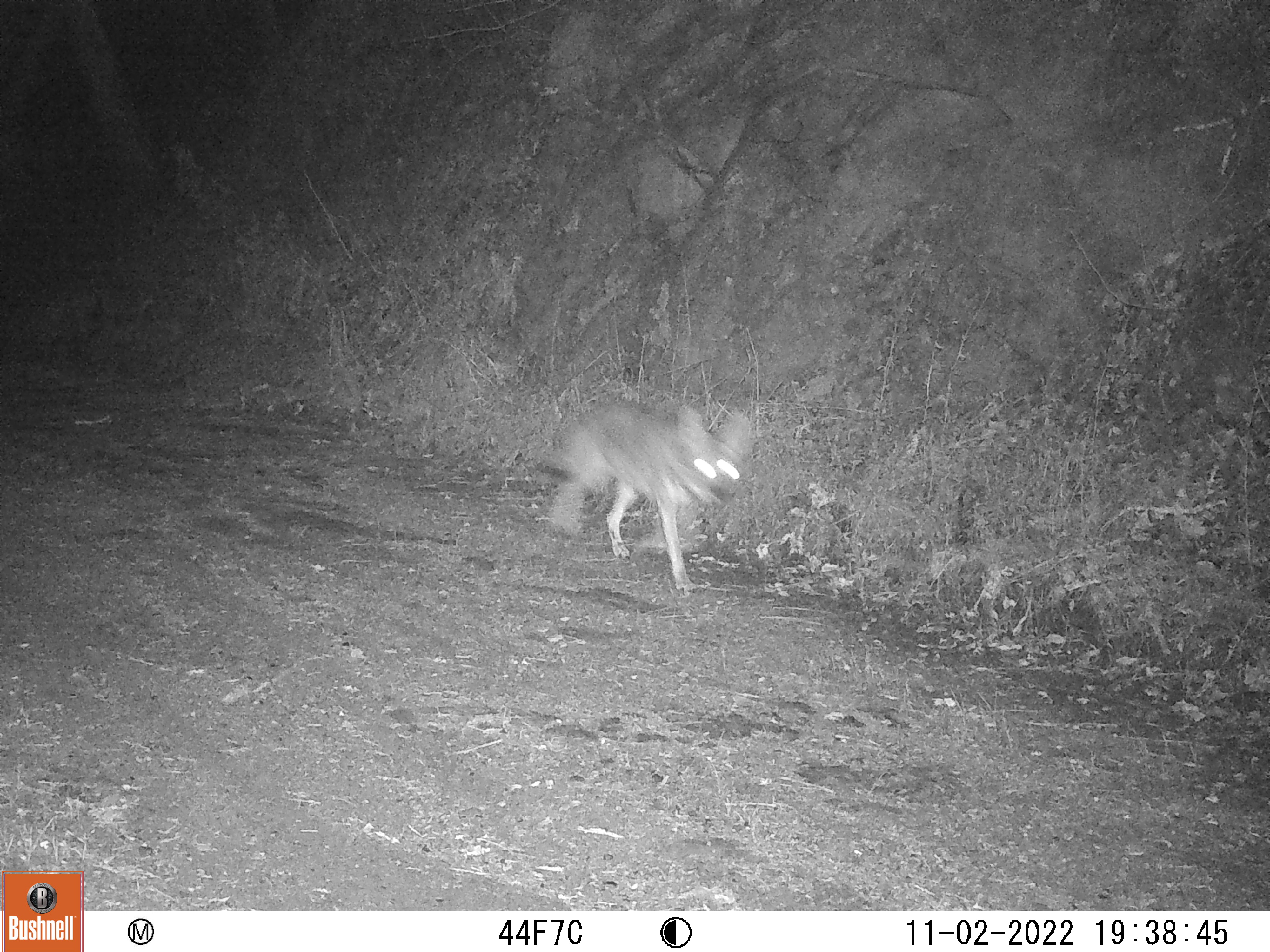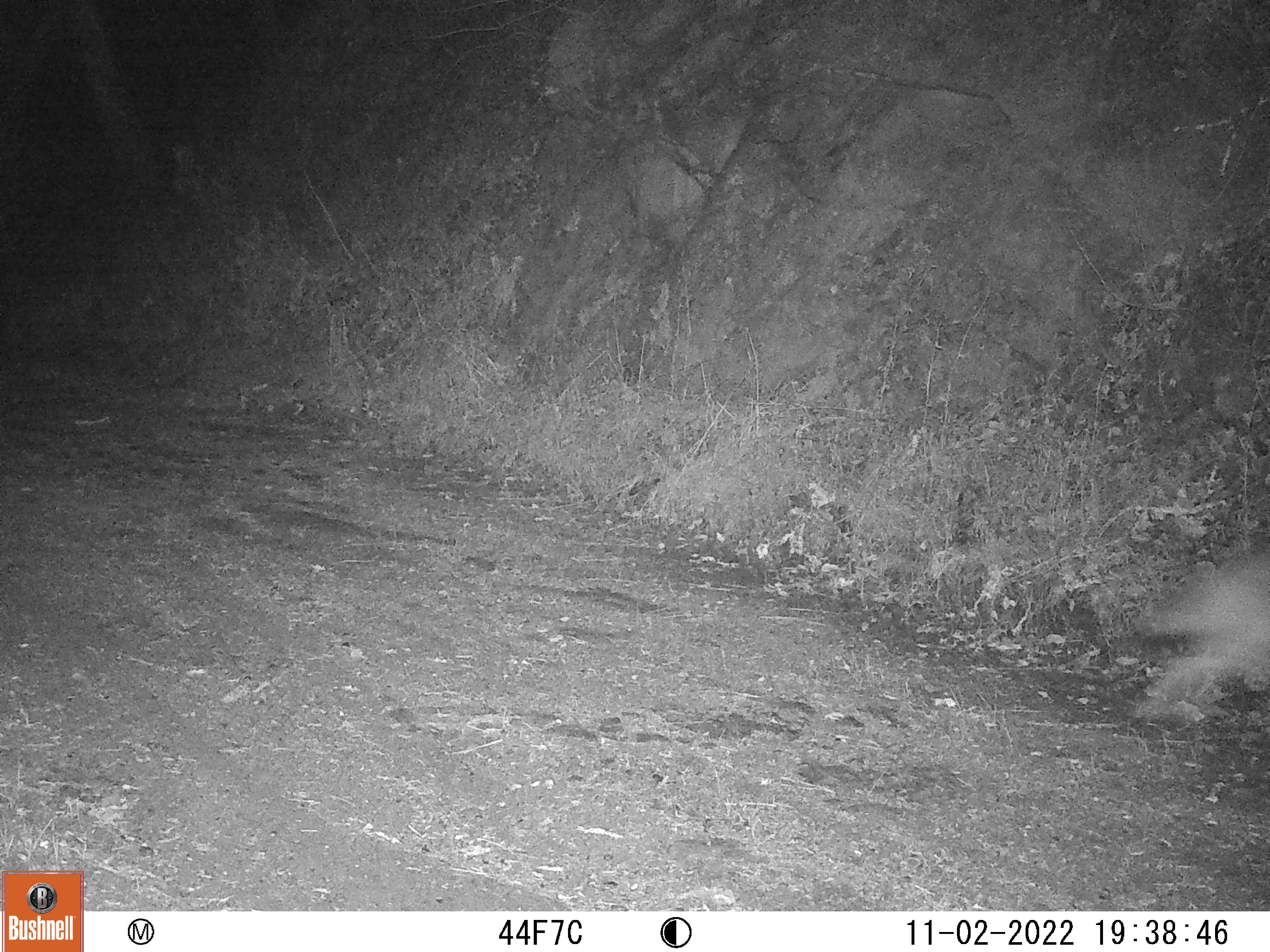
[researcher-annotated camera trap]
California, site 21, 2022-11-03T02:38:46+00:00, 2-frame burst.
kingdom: Animalia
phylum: Chordata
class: Mammalia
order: Carnivora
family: Canidae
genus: Canis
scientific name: Canis latrans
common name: coyote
Coyote (Canis latrans).